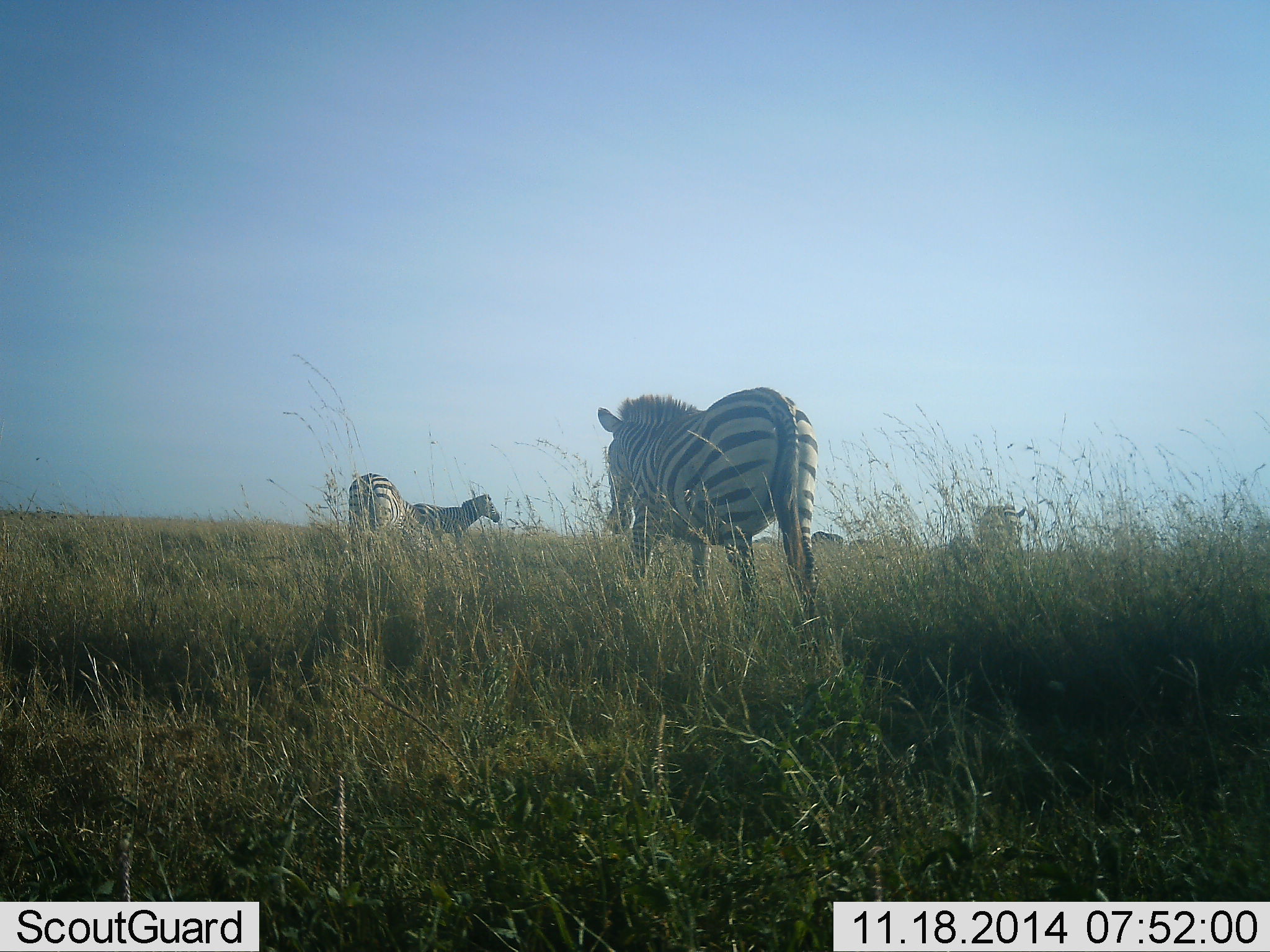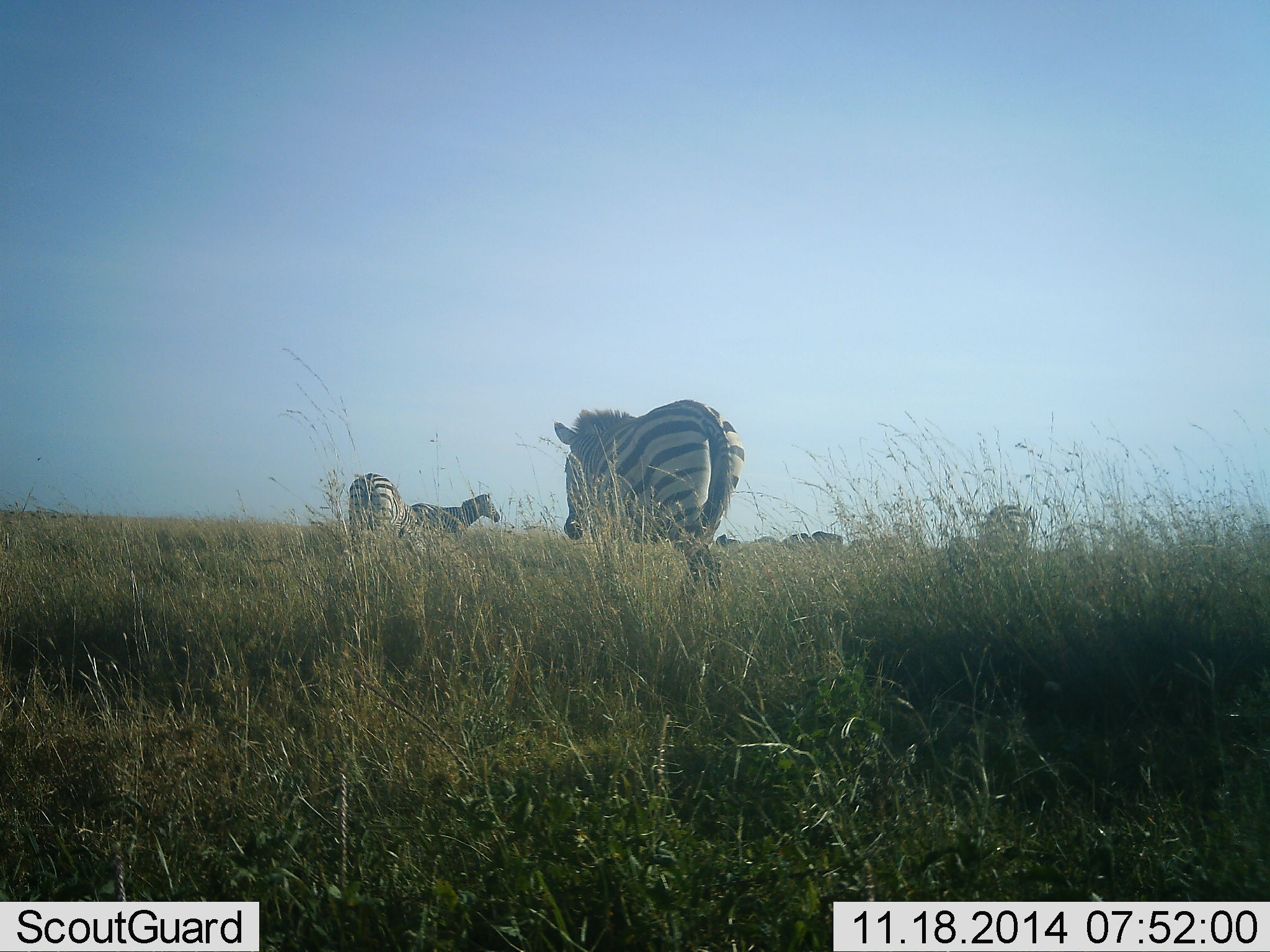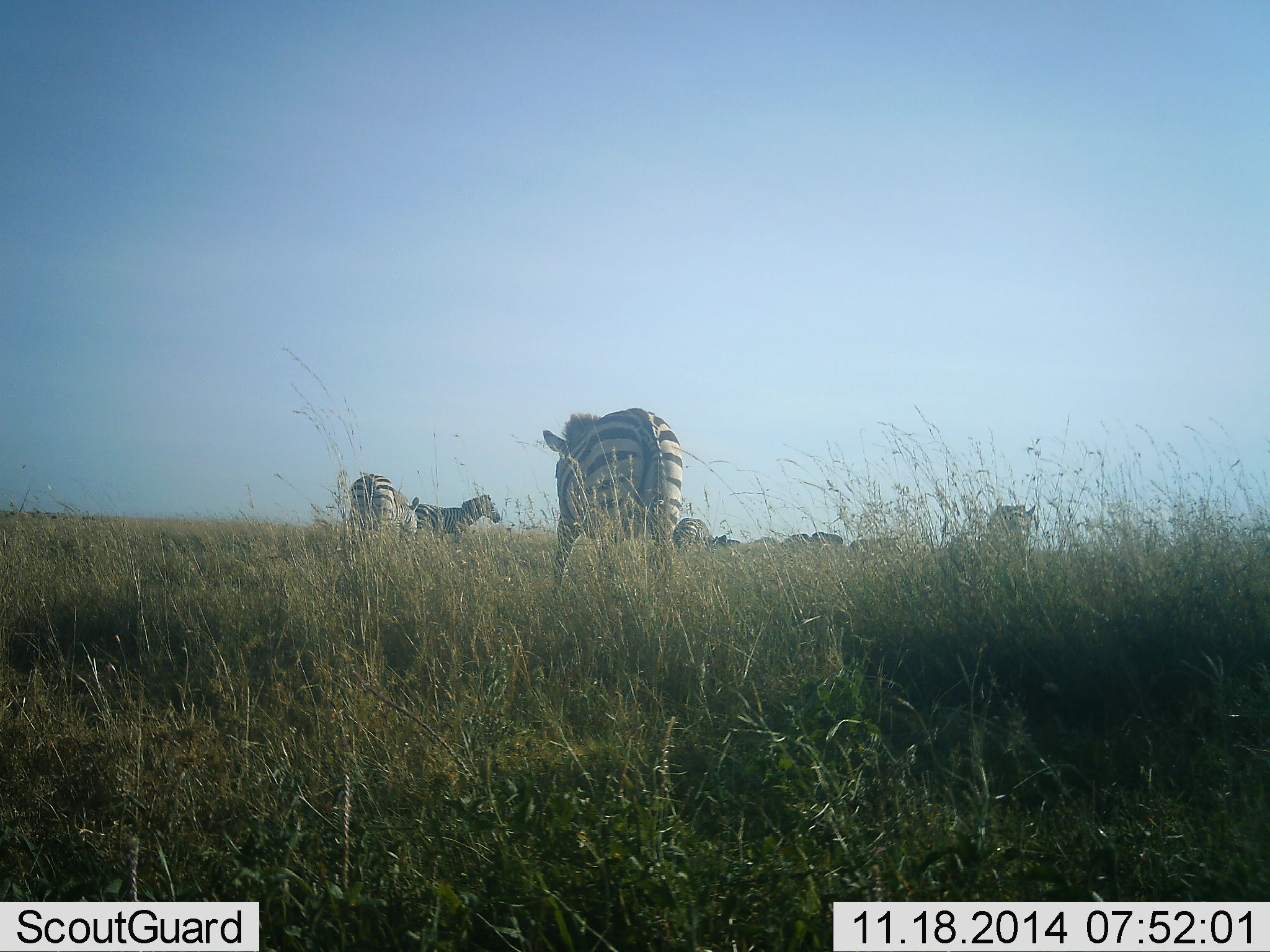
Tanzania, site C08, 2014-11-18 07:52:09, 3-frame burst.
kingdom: Animalia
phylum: Chordata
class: Mammalia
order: Perissodactyla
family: Equidae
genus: Equus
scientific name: Equus quagga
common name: plains zebra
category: zebra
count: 6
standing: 70%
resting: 0%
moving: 70%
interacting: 10%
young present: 0%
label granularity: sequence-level